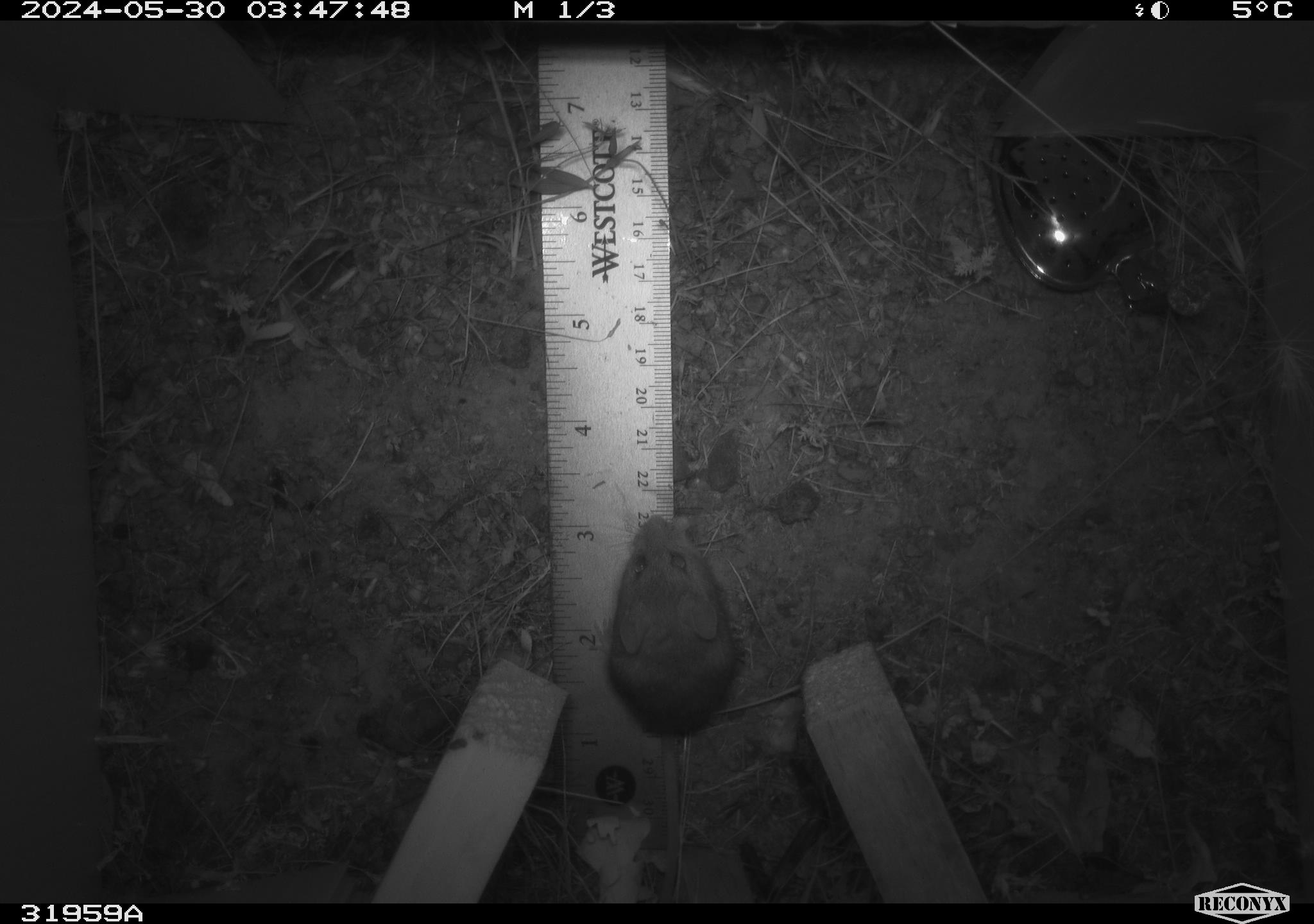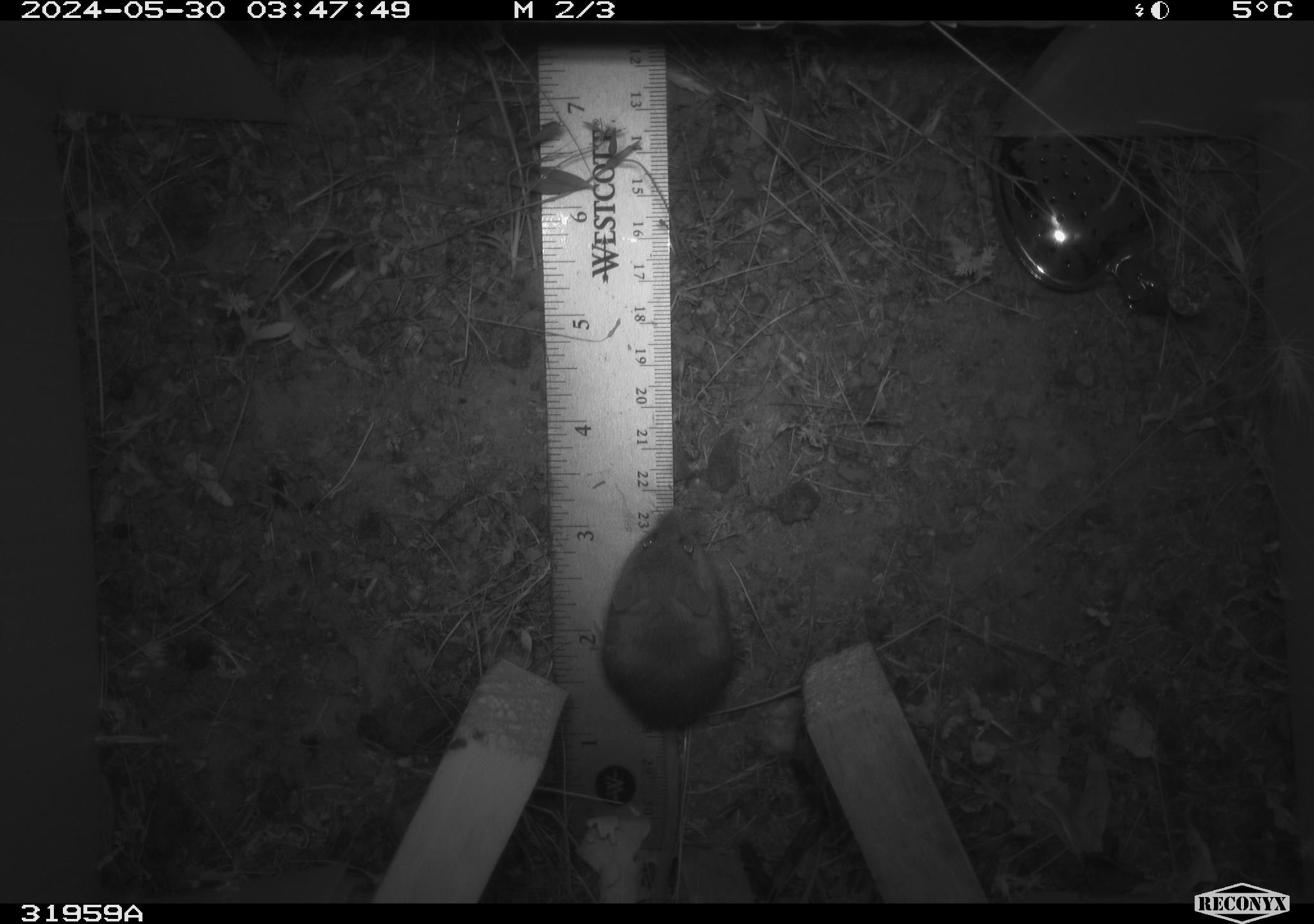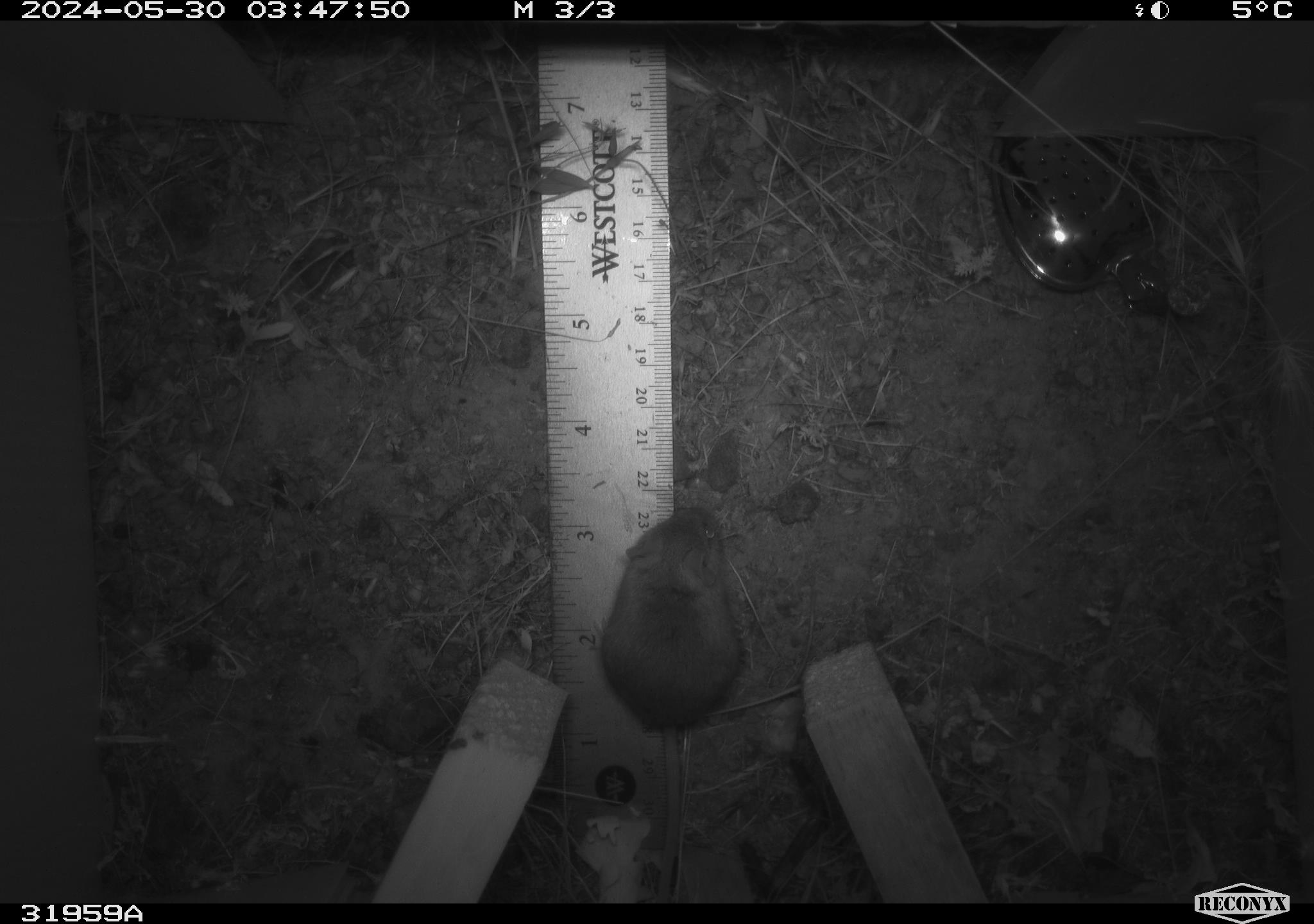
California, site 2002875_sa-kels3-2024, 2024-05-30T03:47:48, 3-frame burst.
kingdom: Animalia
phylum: Chordata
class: Mammalia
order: Rodentia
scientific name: Rodentia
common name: rodent